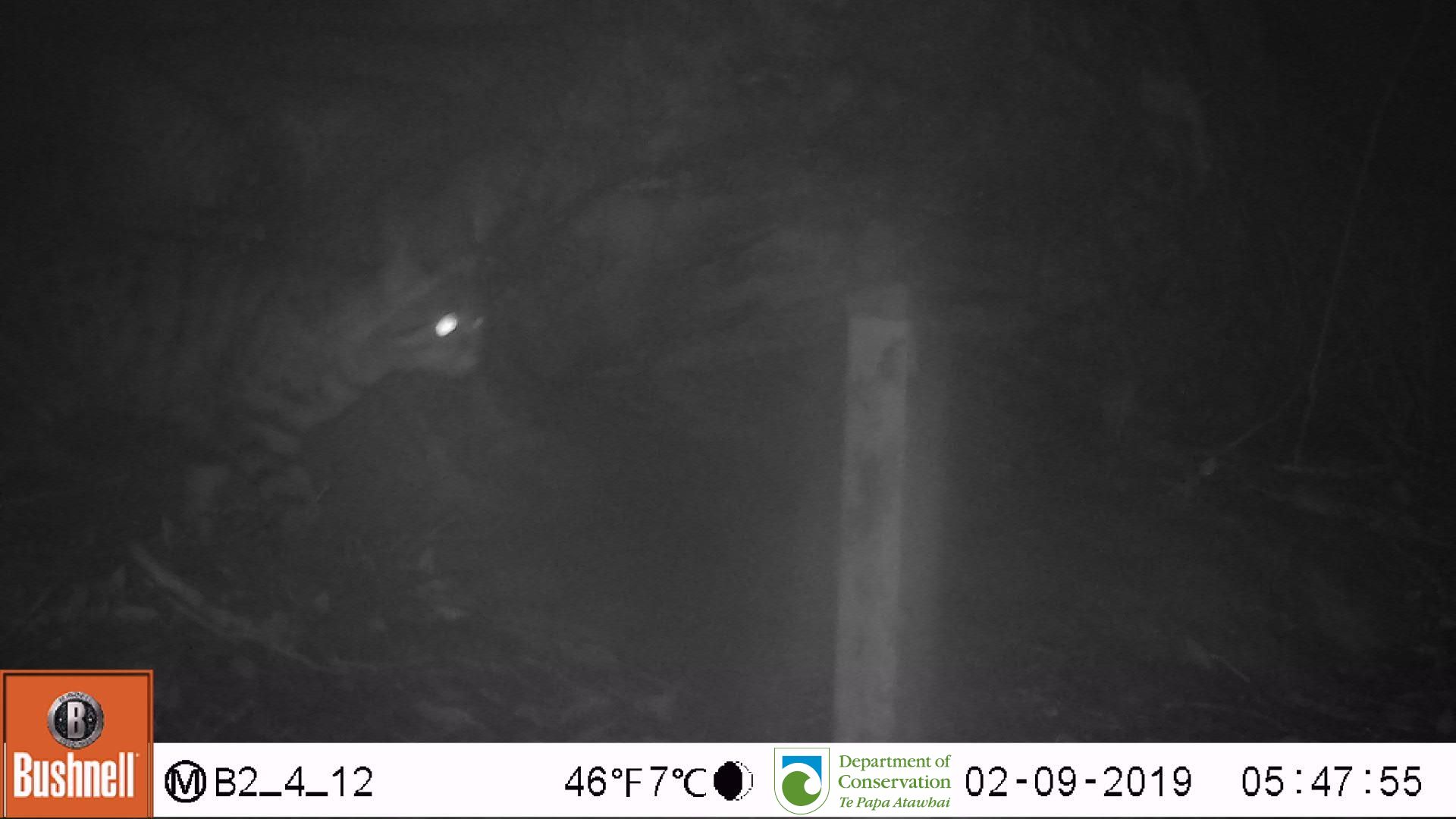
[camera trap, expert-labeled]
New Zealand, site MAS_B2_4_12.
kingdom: Animalia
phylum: Chordata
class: Mammalia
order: Carnivora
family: Felidae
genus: Felis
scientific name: Felis catus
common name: domestic cat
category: cat